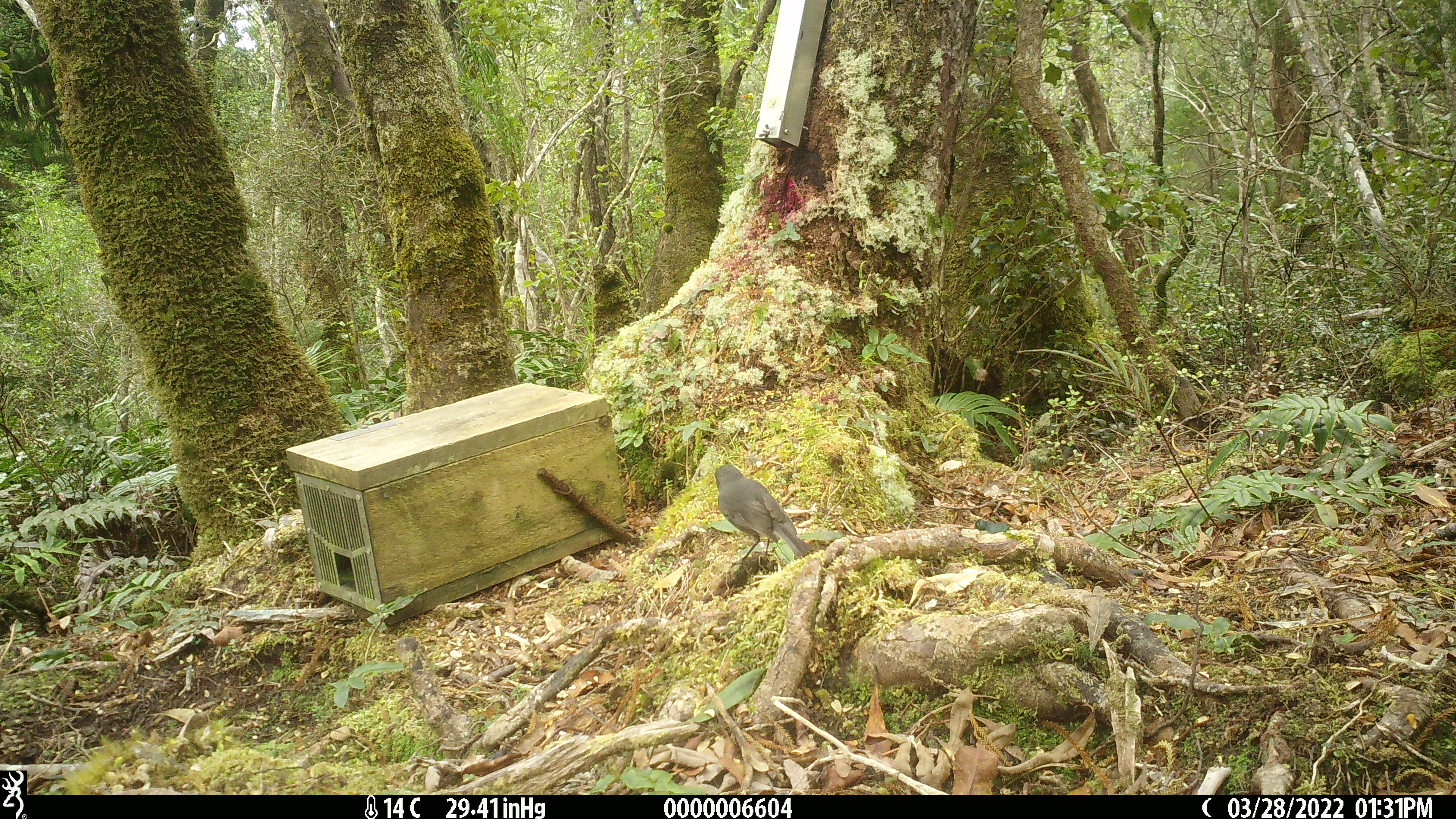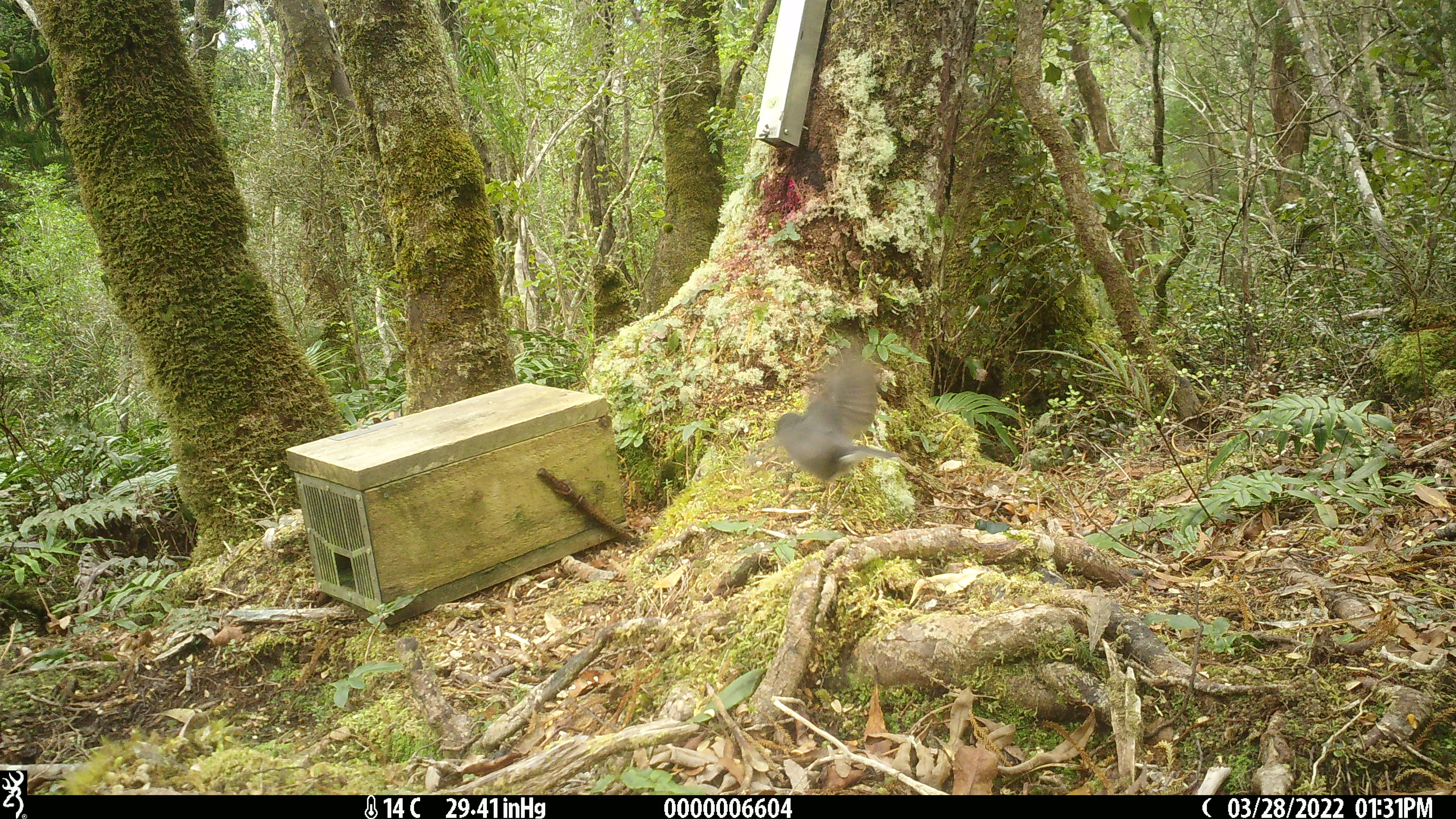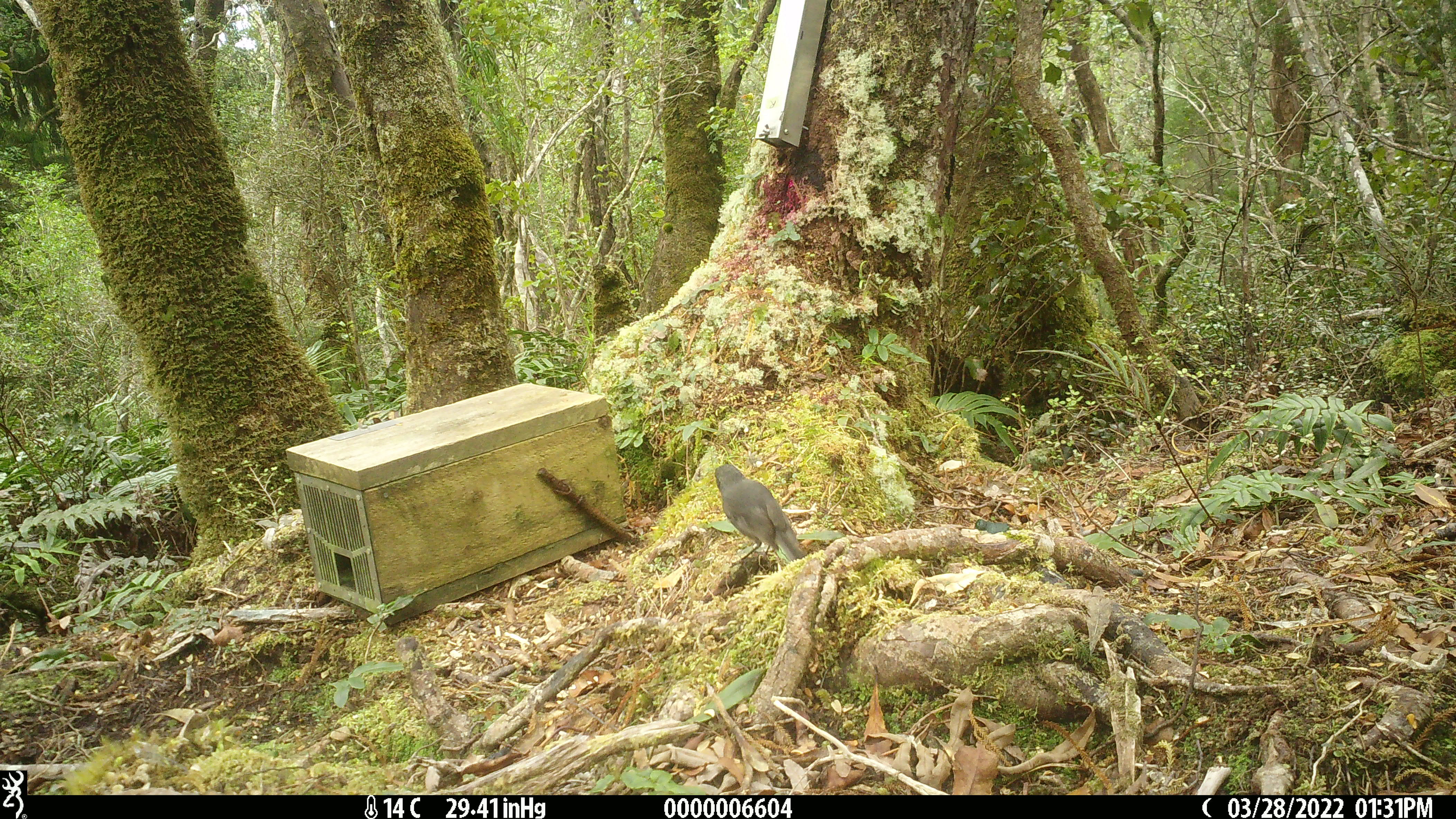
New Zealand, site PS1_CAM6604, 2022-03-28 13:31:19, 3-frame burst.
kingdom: Animalia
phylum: Chordata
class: Aves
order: Passeriformes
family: Petroicidae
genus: Petroica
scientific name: Petroica australis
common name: new zealand robin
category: robin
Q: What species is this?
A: Robin (new zealand robin) (Petroica australis).